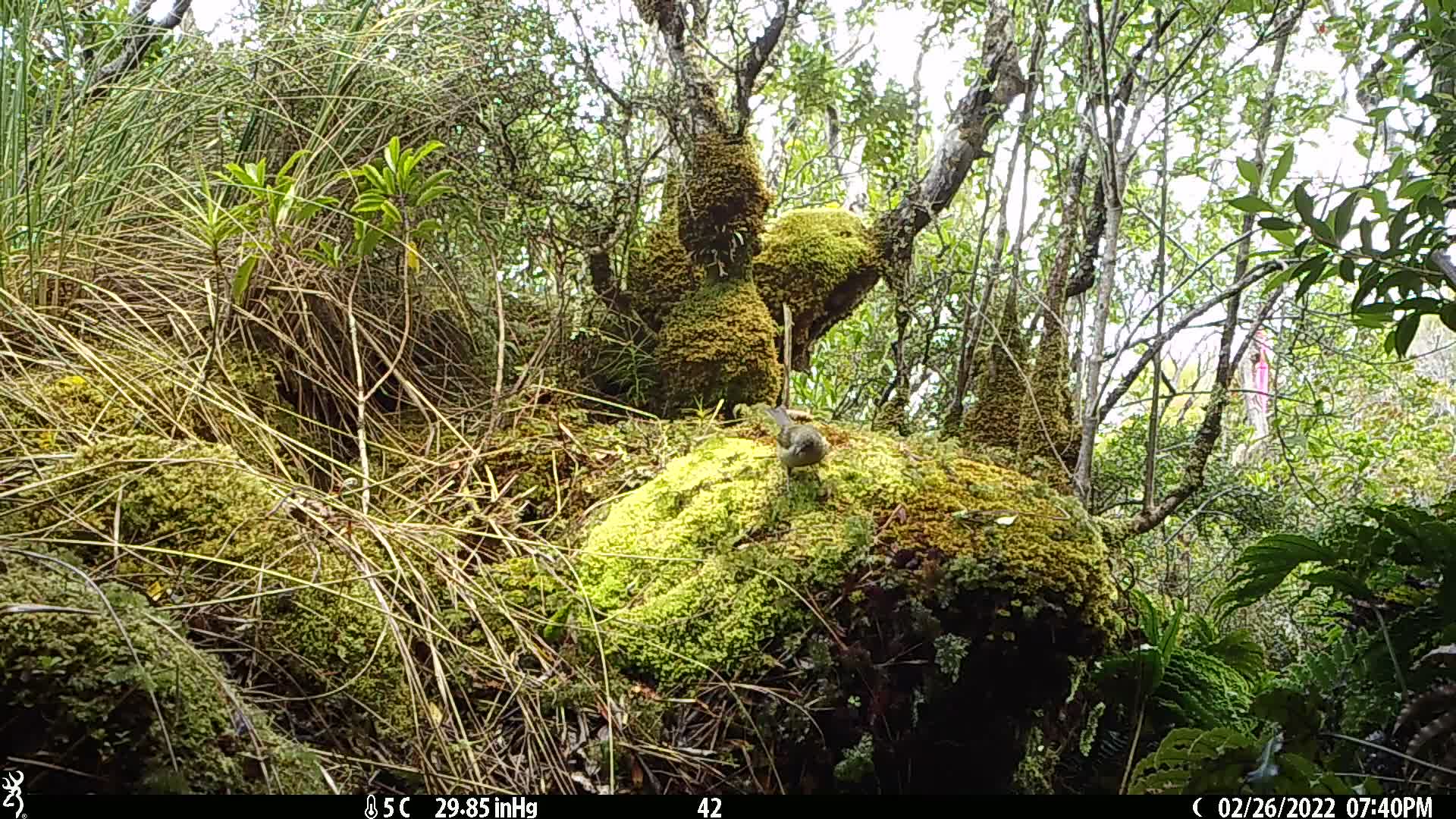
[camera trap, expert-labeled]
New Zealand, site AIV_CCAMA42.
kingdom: Animalia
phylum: Chordata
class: Aves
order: Passeriformes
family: Meliphagidae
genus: Anthornis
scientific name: Anthornis melanura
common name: new zealand bellbird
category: bellbird